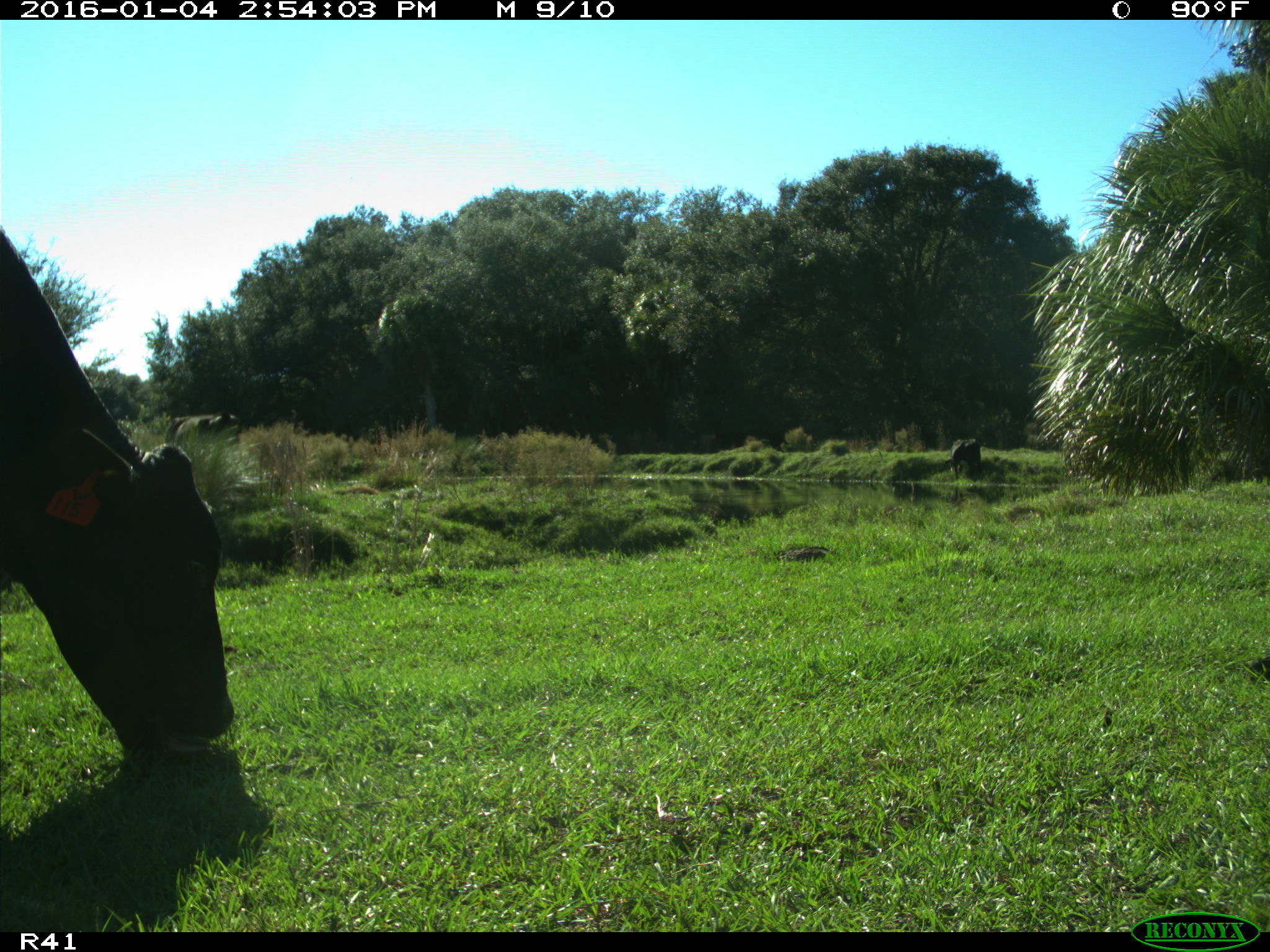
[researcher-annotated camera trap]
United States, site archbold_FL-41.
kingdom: Animalia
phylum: Chordata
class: Mammalia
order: Artiodactyla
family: Bovidae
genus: Bos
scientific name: Bos taurus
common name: domestic cow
Bos taurus (domestic cow).